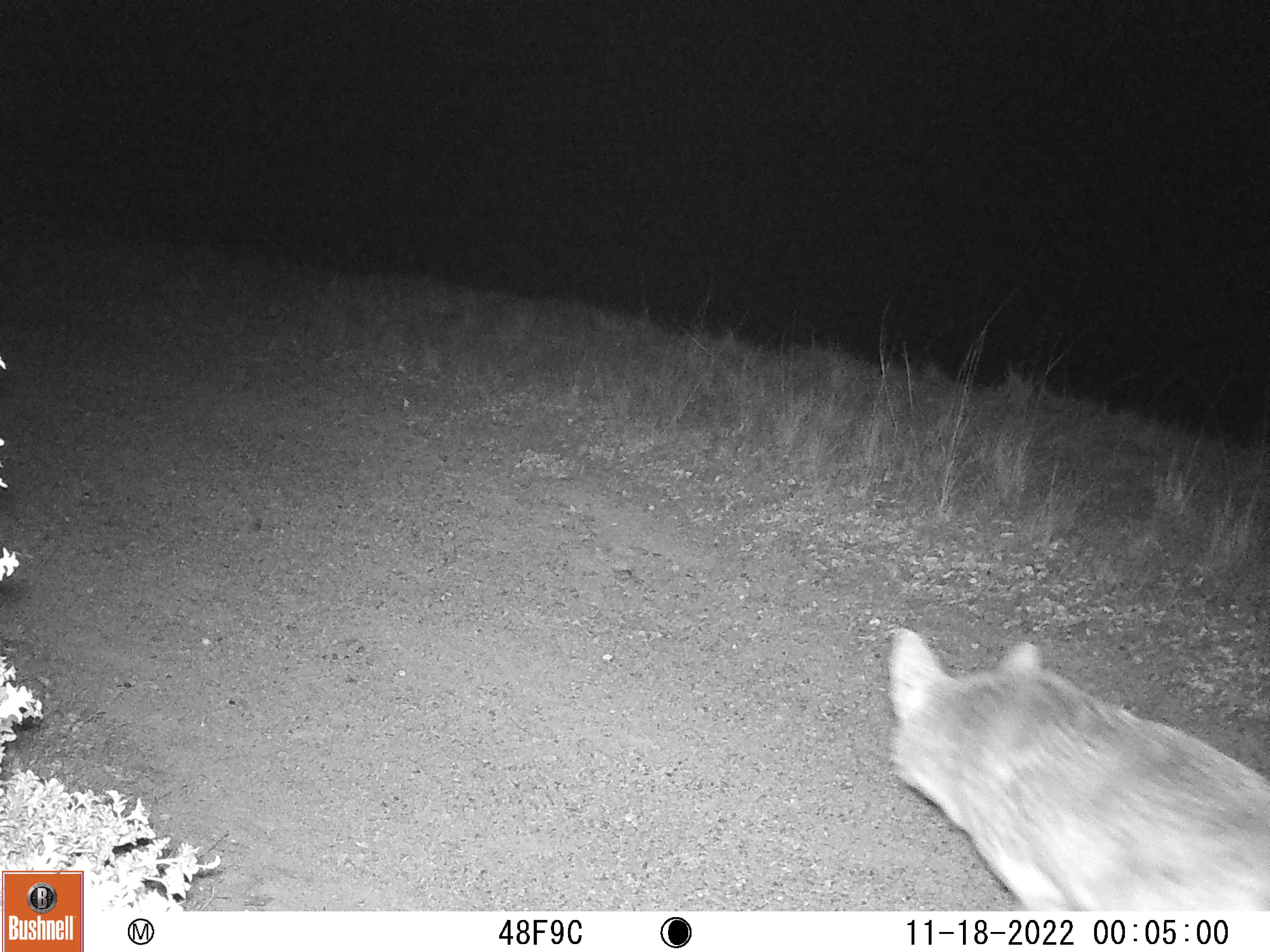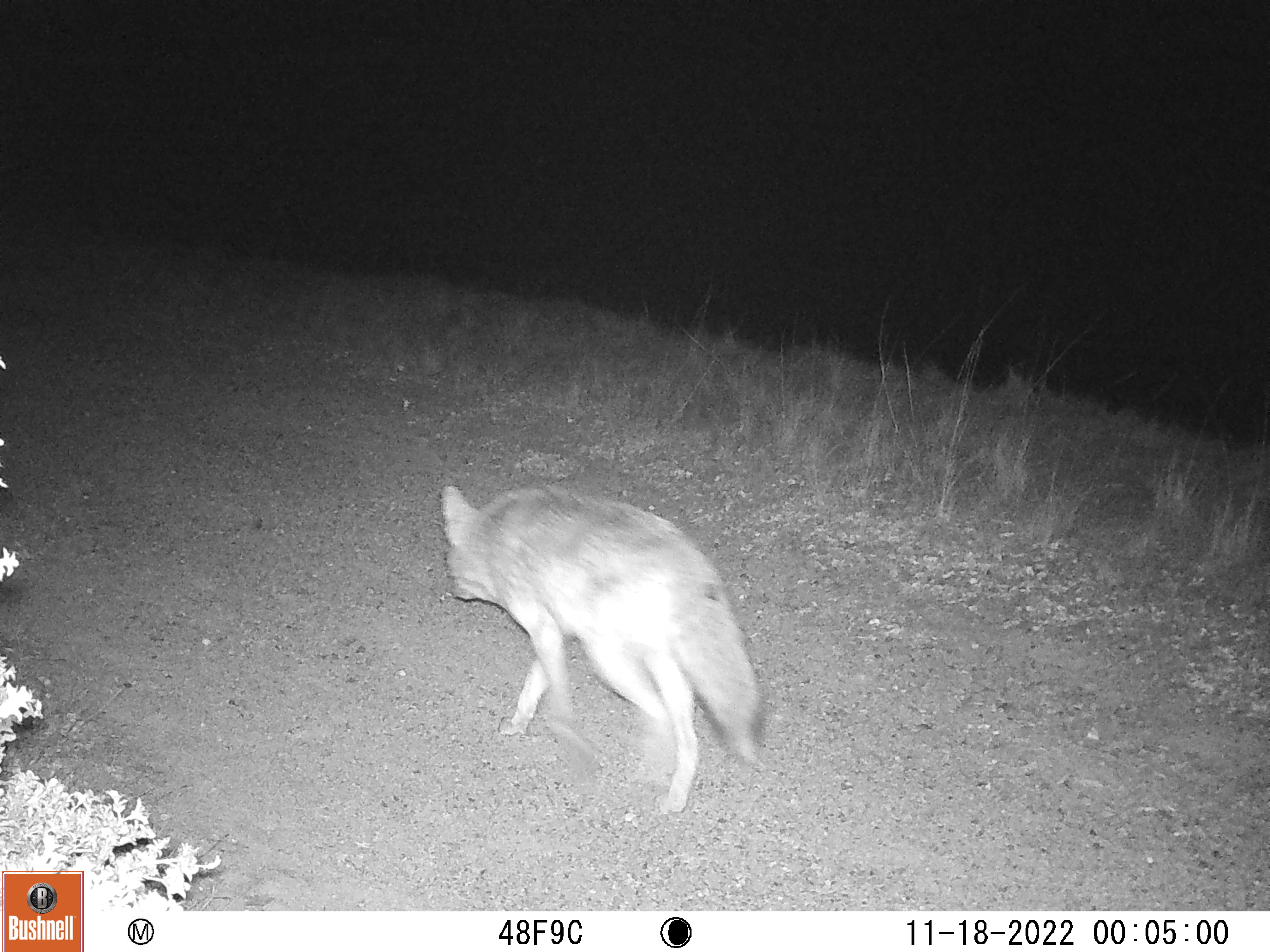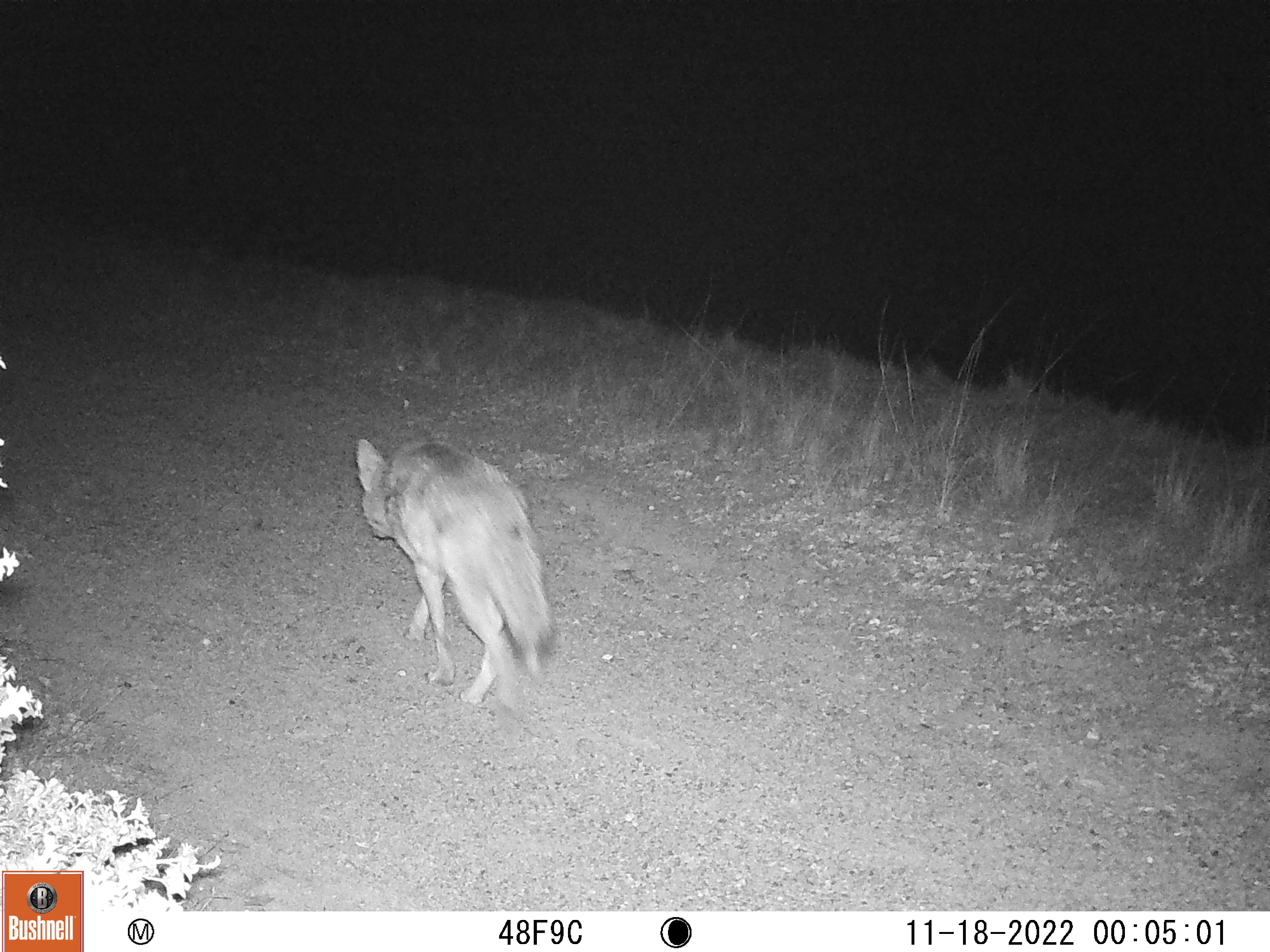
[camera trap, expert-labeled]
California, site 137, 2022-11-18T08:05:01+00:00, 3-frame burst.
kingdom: Animalia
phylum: Chordata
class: Mammalia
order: Carnivora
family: Canidae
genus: Canis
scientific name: Canis latrans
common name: coyote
Coyote (Canis latrans).